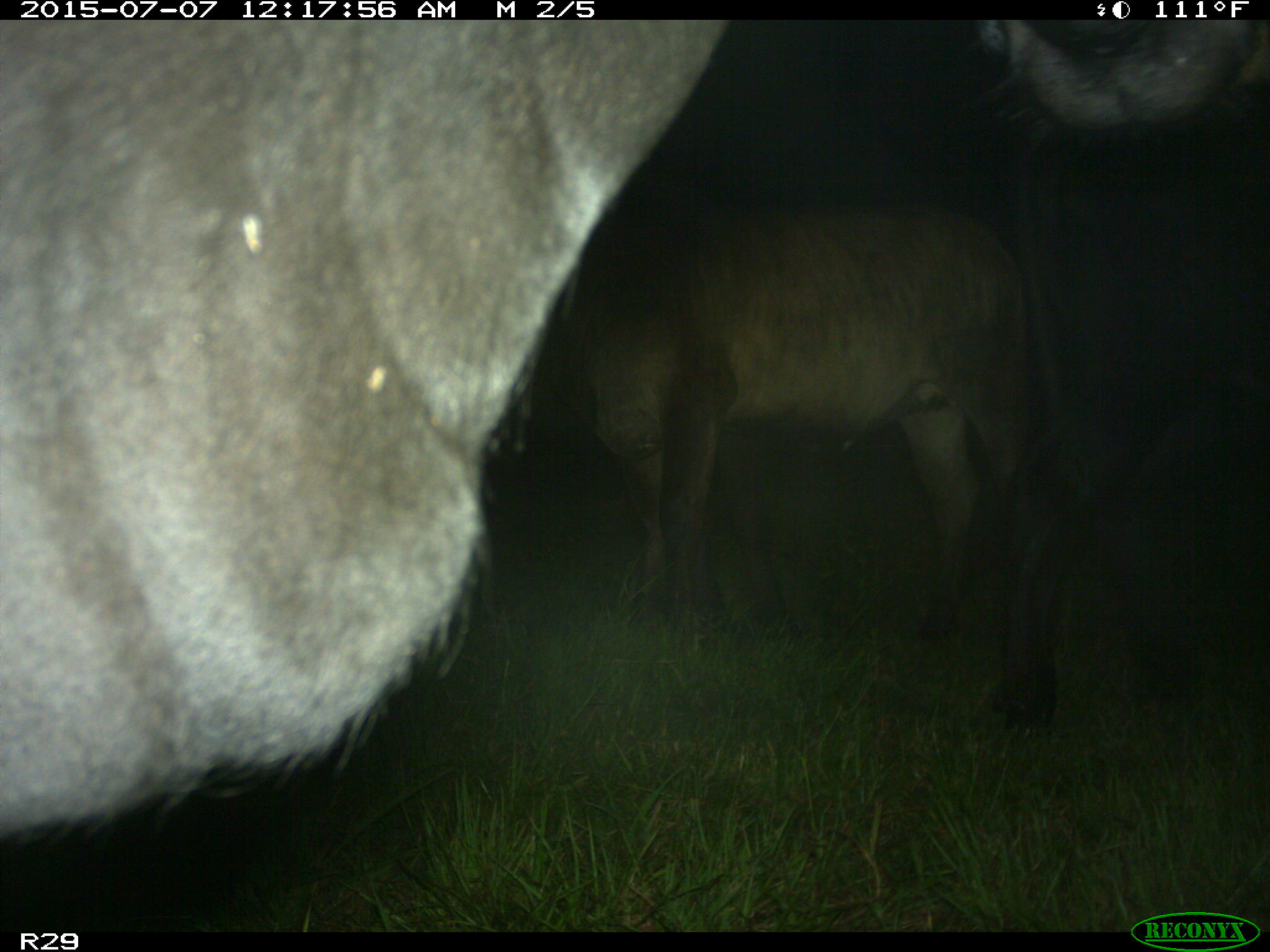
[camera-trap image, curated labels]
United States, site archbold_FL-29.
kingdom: Animalia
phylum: Chordata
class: Mammalia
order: Artiodactyla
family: Bovidae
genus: Bos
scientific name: Bos taurus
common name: domestic cow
Bos taurus (domestic cow).